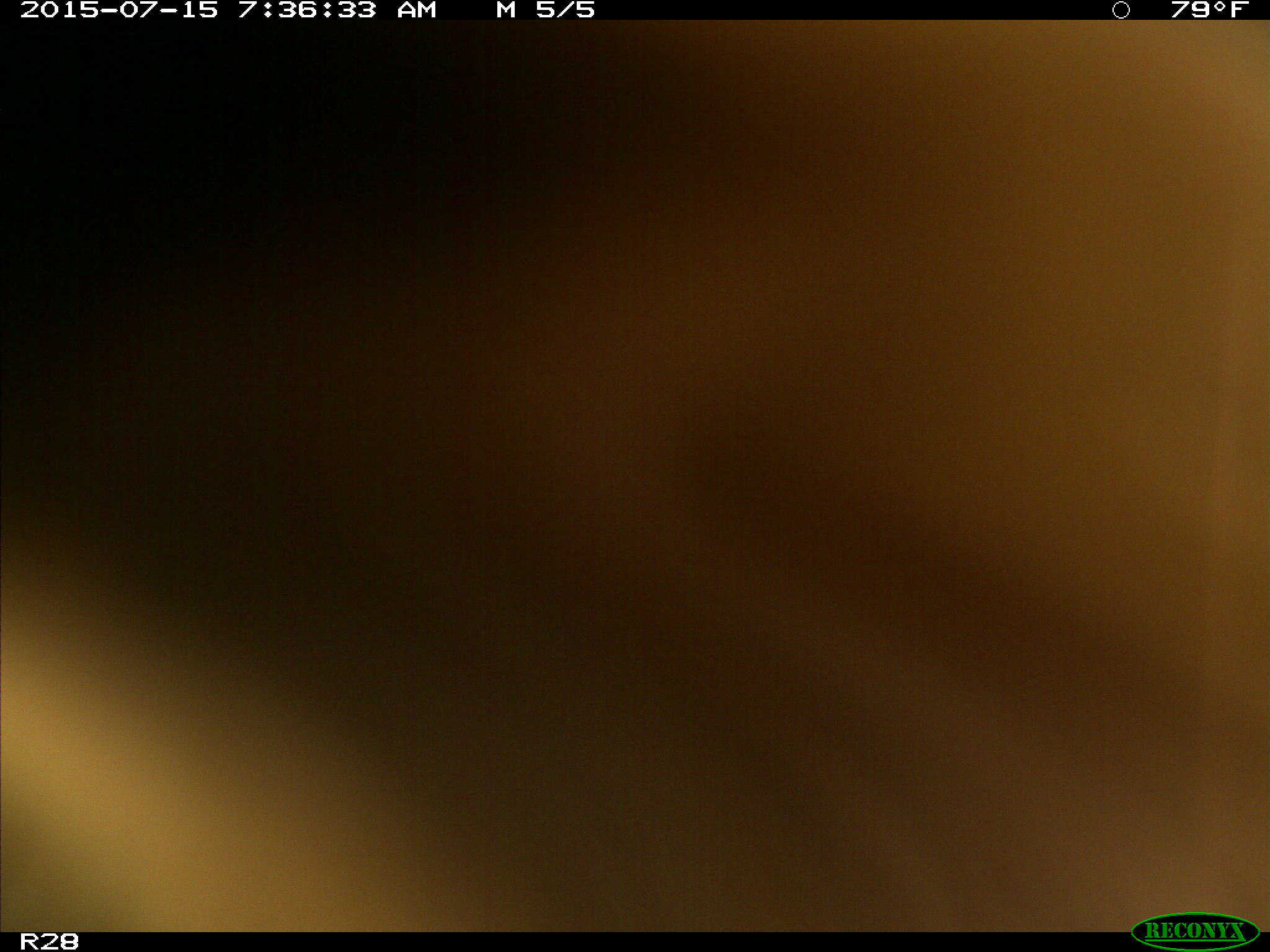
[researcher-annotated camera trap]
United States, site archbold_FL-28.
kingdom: Animalia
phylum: Chordata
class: Mammalia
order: Artiodactyla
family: Bovidae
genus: Bos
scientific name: Bos taurus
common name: domestic cow